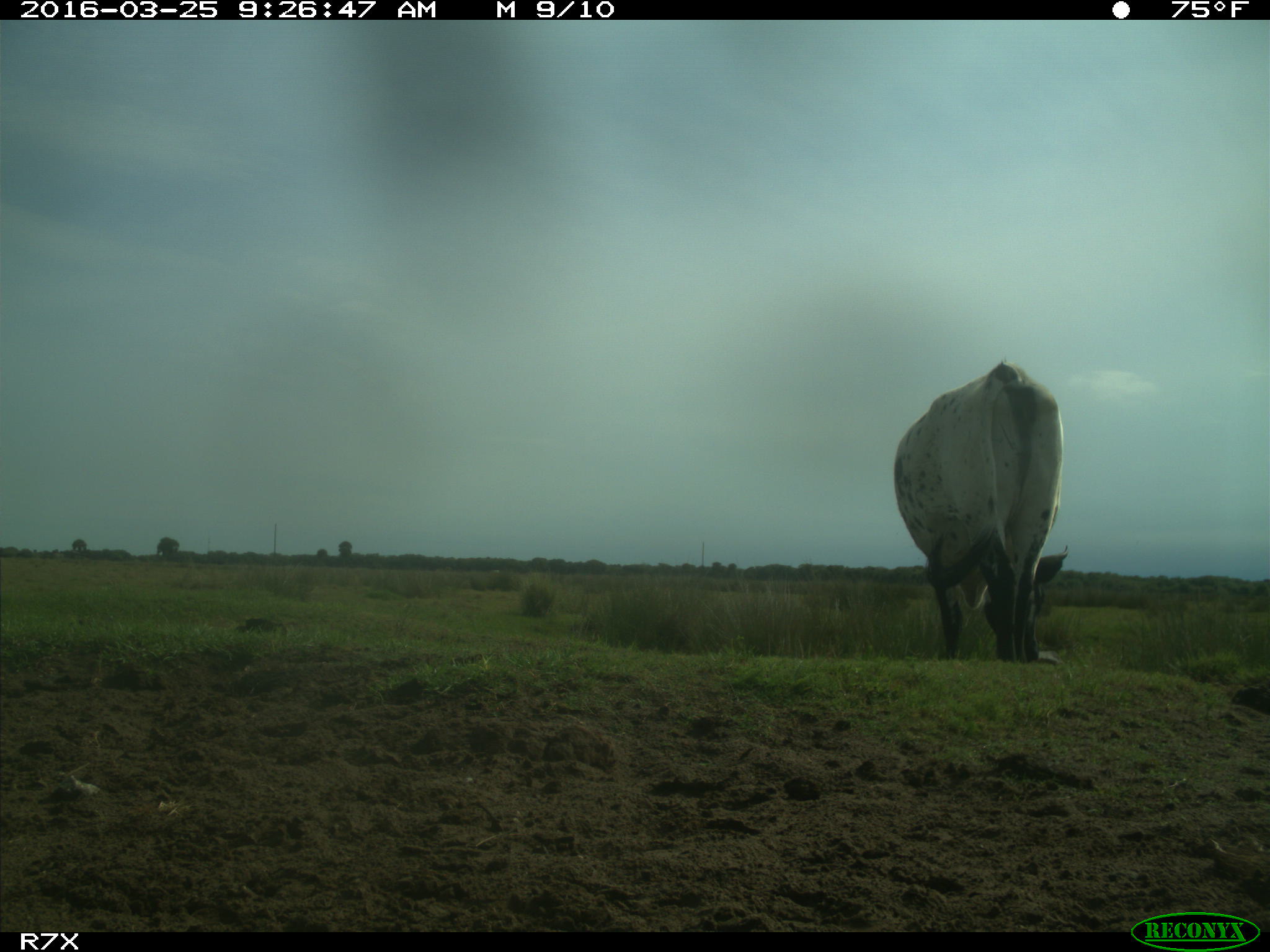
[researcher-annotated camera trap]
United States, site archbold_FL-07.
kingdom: Animalia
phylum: Chordata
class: Mammalia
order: Artiodactyla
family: Bovidae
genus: Bos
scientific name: Bos taurus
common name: domestic cow